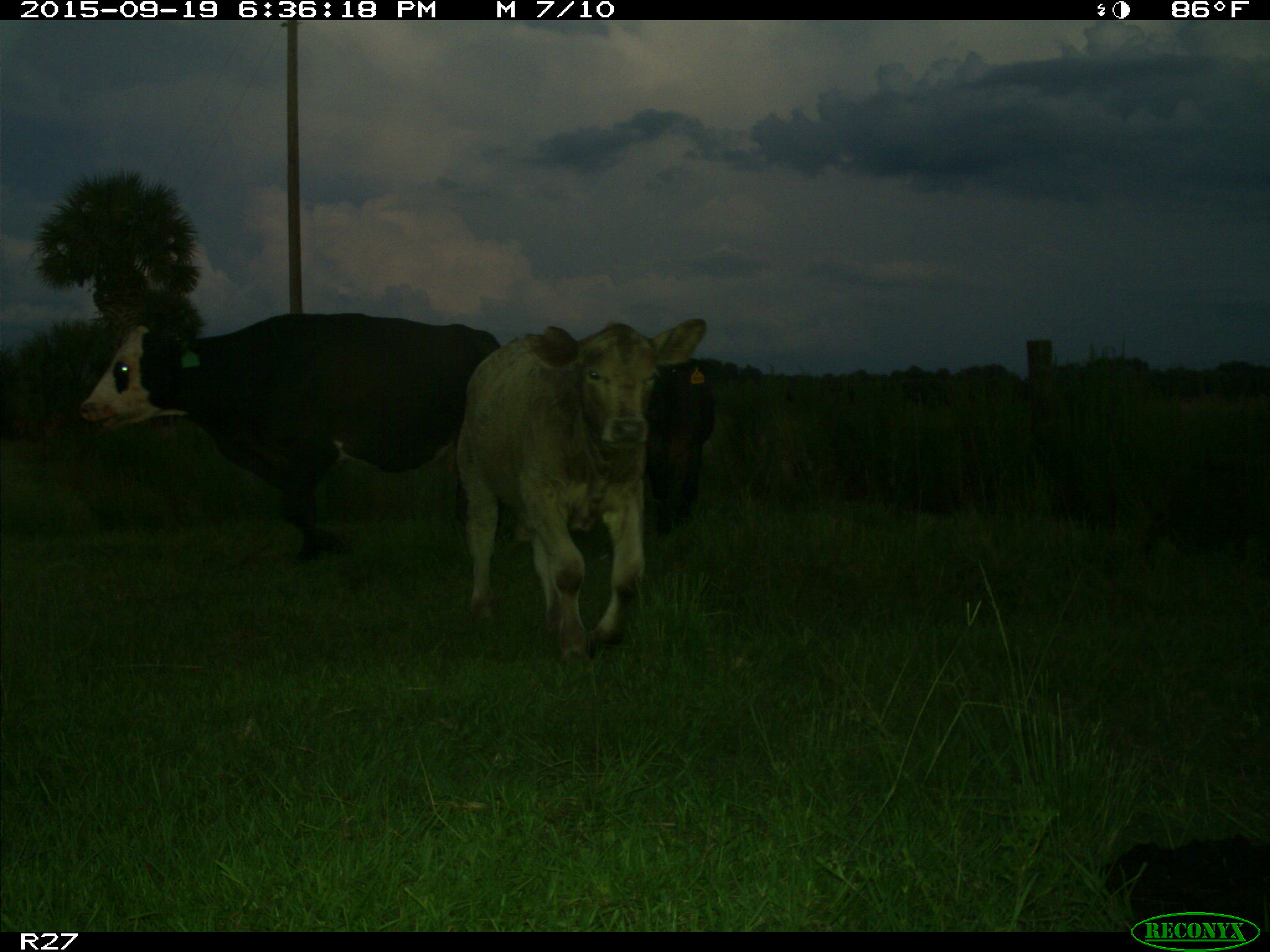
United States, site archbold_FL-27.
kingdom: Animalia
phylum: Chordata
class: Mammalia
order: Artiodactyla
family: Bovidae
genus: Bos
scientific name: Bos taurus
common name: domestic cow